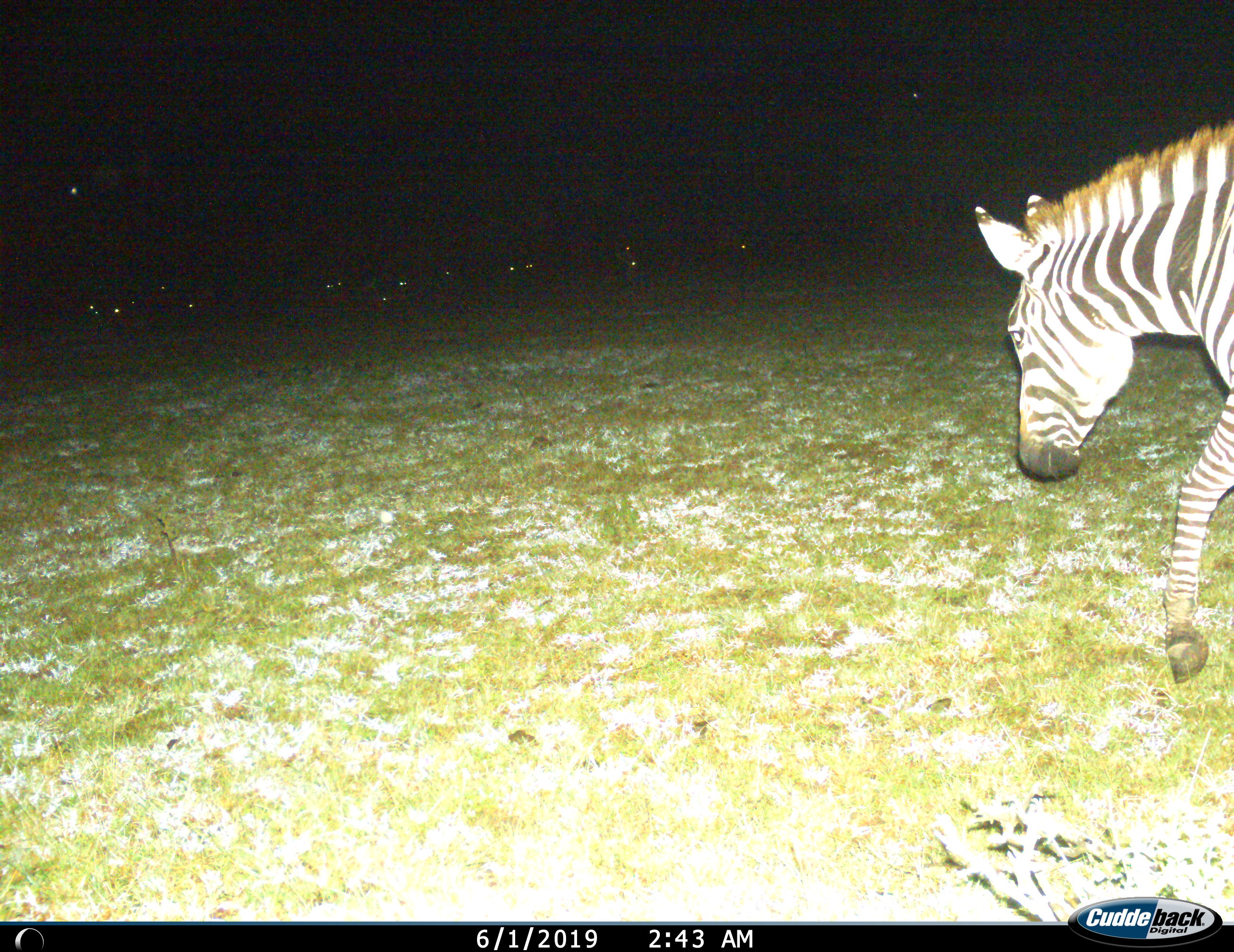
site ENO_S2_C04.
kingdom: Animalia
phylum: Chordata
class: Mammalia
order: Perissodactyla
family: Equidae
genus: Equus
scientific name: Equus quagga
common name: plains zebra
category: zebraplains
Zebraplains (plains zebra) (Equus quagga), count 1. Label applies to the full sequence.